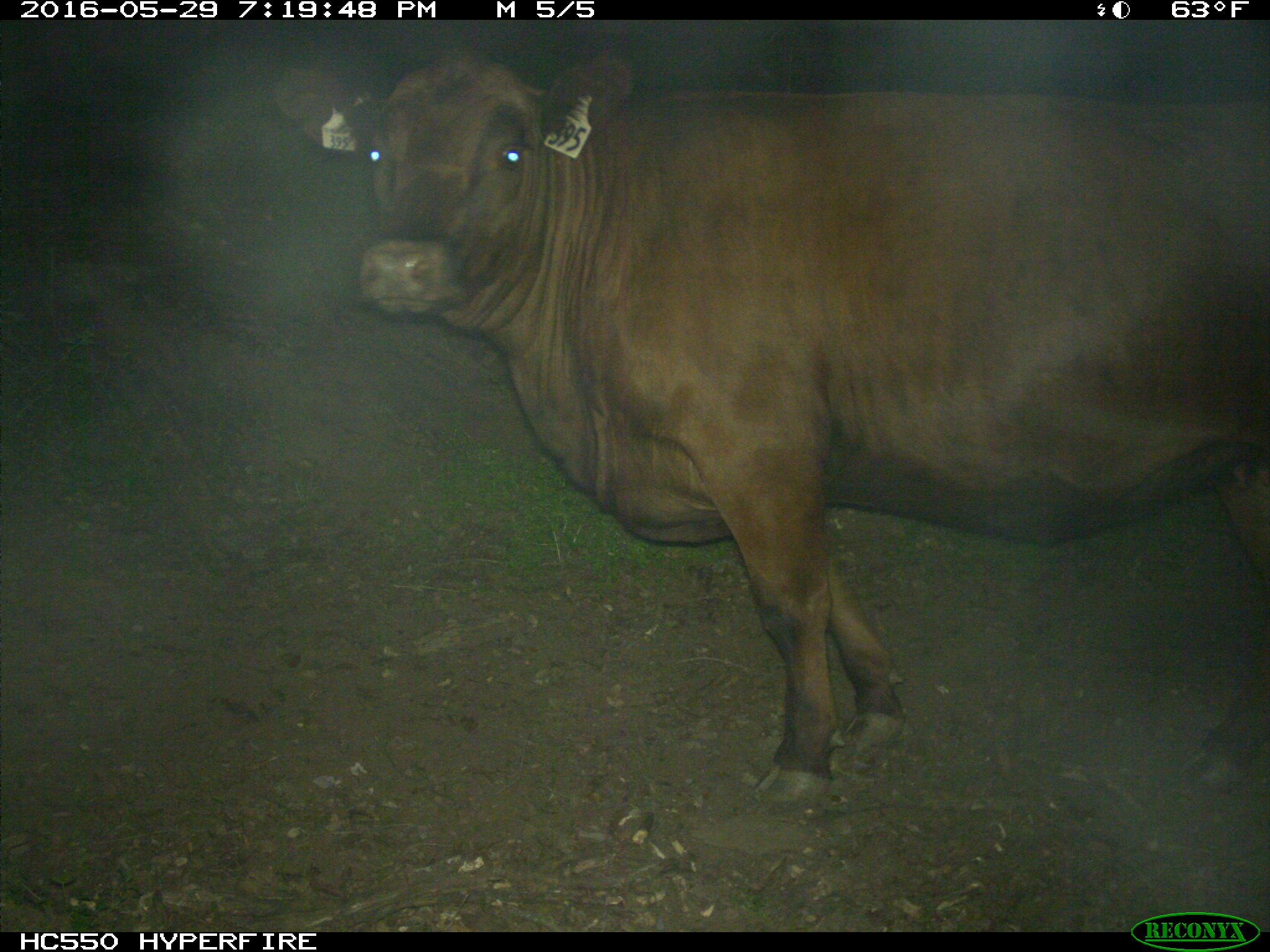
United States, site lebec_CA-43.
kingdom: Animalia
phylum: Chordata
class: Mammalia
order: Artiodactyla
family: Bovidae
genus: Bos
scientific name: Bos taurus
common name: domestic cow